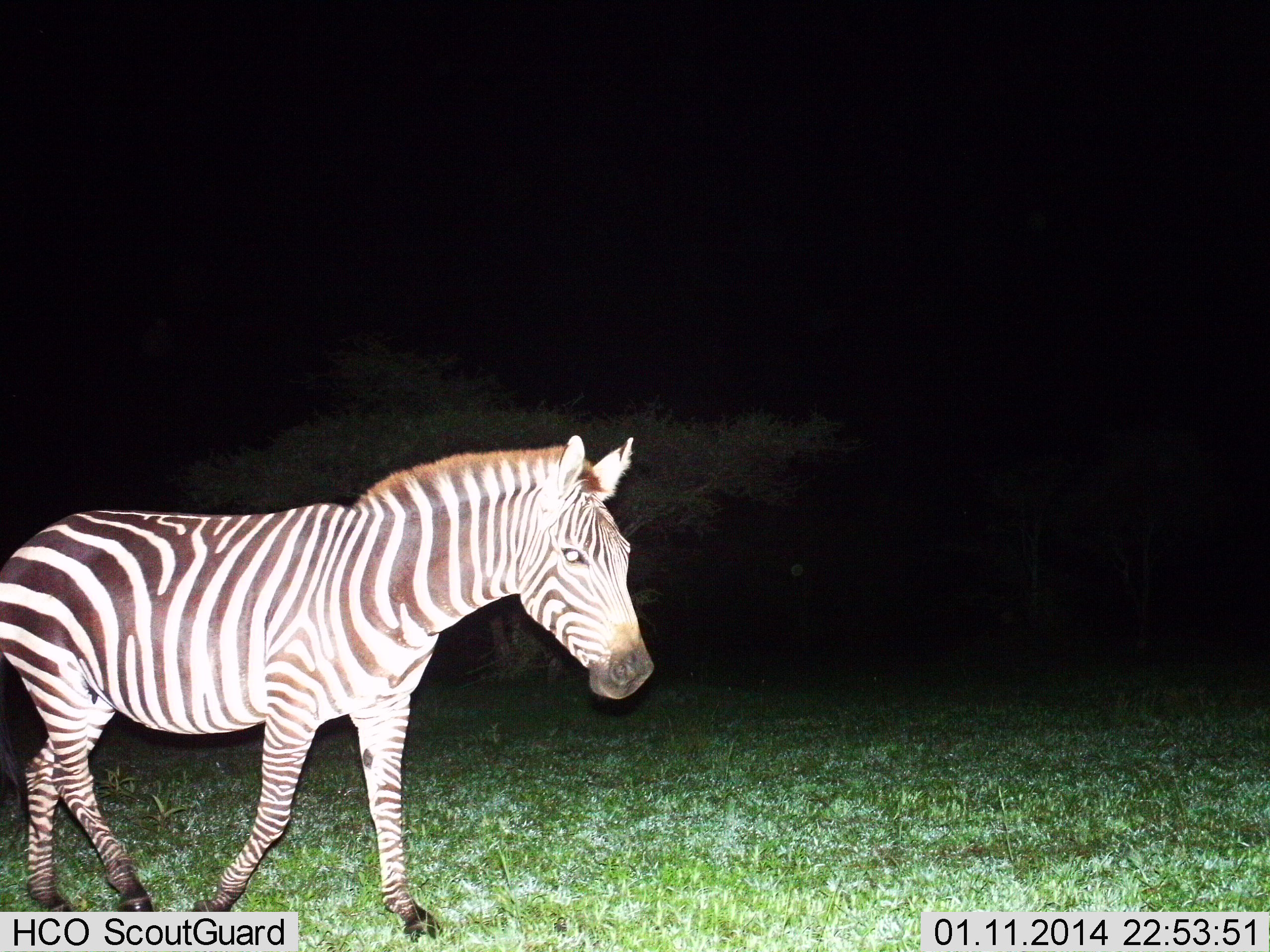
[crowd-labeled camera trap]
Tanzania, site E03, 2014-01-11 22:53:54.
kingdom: Animalia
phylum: Chordata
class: Mammalia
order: Perissodactyla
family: Equidae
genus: Equus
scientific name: Equus quagga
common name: plains zebra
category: zebra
Zebra (plains zebra) (Equus quagga), count 1. Behavior (volunteer vote fractions): standing 34%, resting 0%, moving 70%, interacting 0%. Young present (vote fraction): 0%. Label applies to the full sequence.